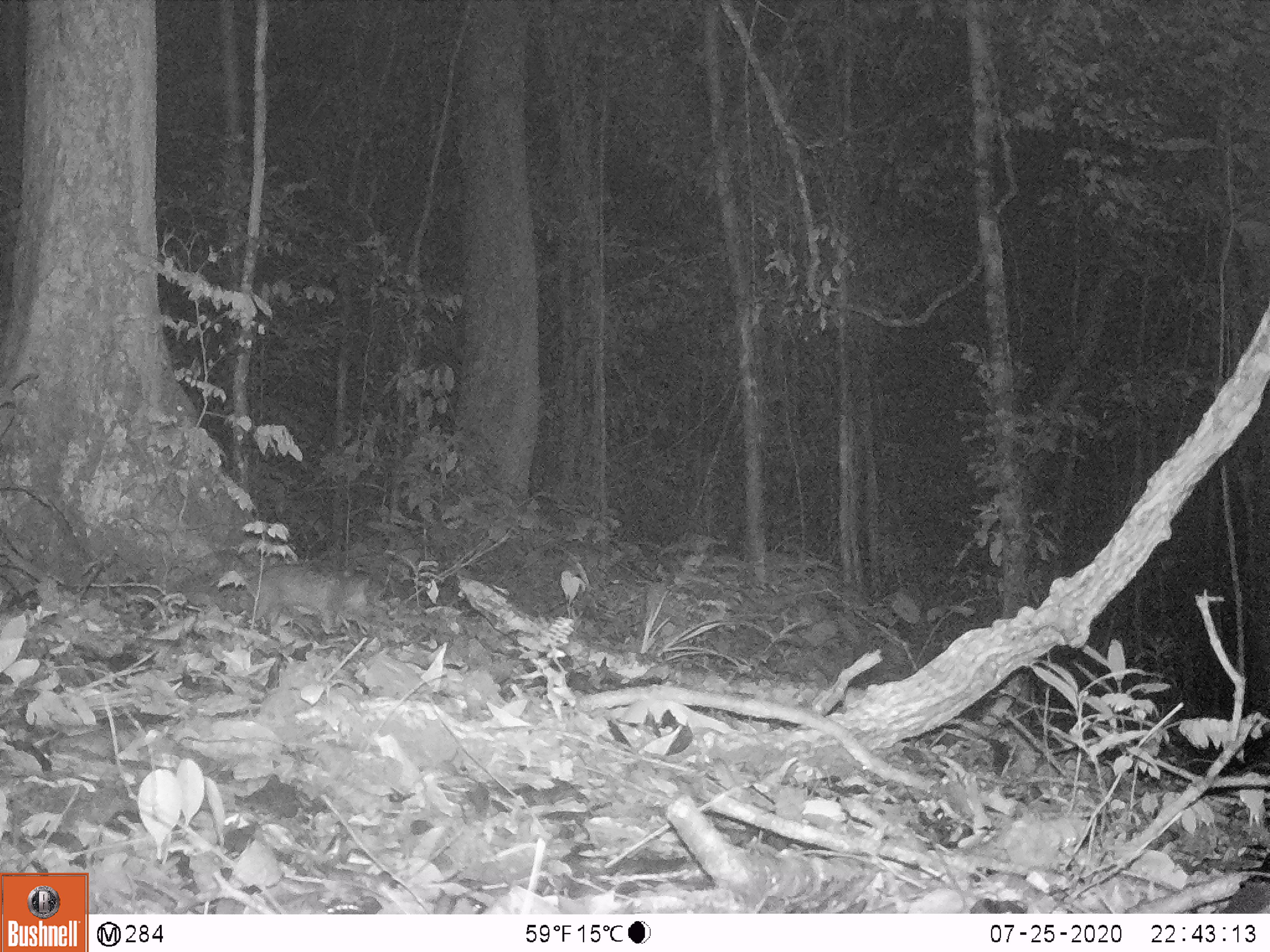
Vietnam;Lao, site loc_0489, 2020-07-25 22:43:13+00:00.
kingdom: Animalia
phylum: Chordata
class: Mammalia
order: Carnivora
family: Mustelidae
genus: Melogale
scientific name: Melogale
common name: ferret badger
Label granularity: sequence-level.